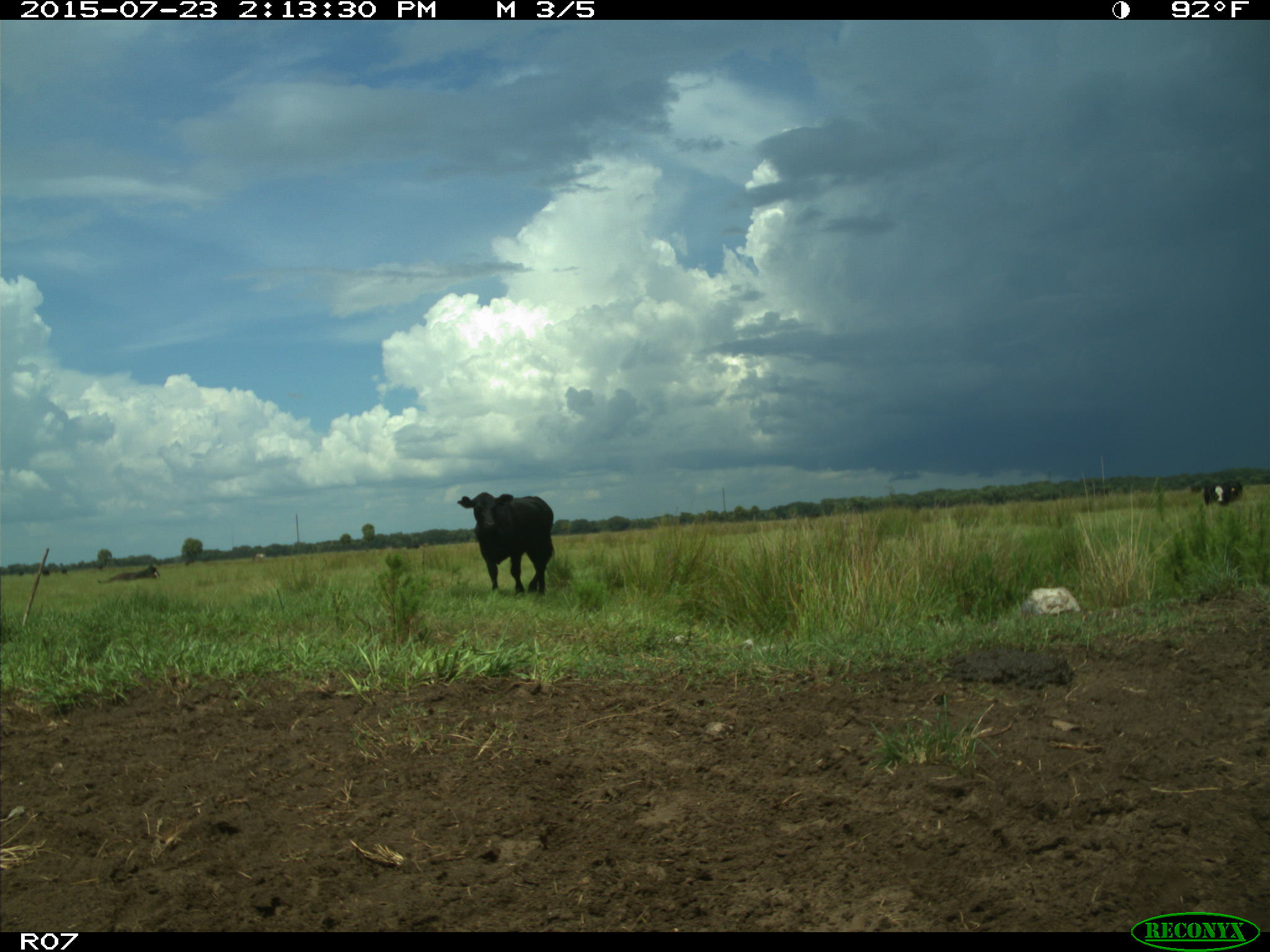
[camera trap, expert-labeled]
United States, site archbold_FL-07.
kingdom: Animalia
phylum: Chordata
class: Mammalia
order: Artiodactyla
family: Bovidae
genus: Bos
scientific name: Bos taurus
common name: domestic cow